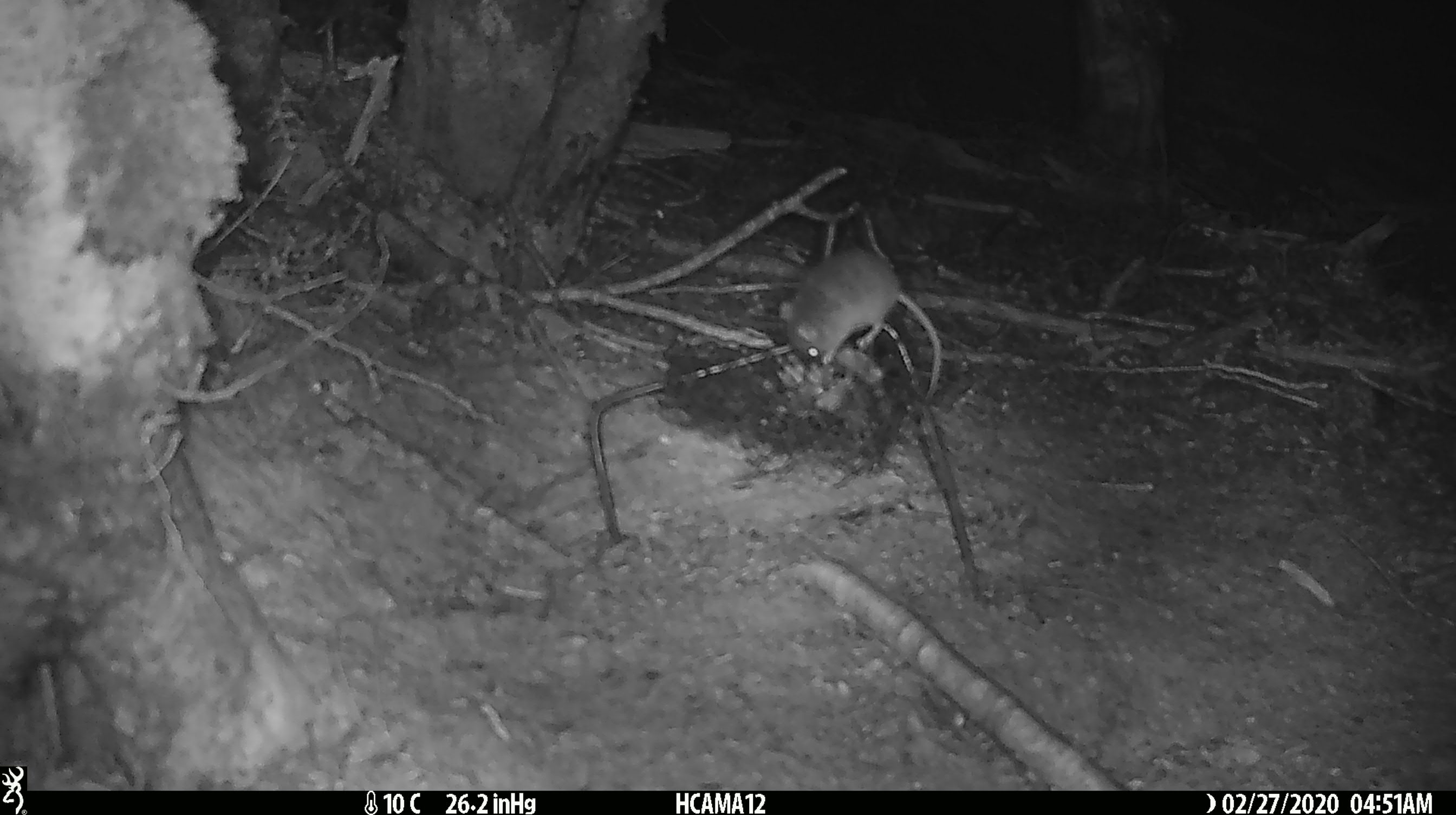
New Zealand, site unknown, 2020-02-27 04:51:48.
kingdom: Animalia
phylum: Chordata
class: Mammalia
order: Rodentia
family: Muridae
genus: Mus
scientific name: Mus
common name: mouse